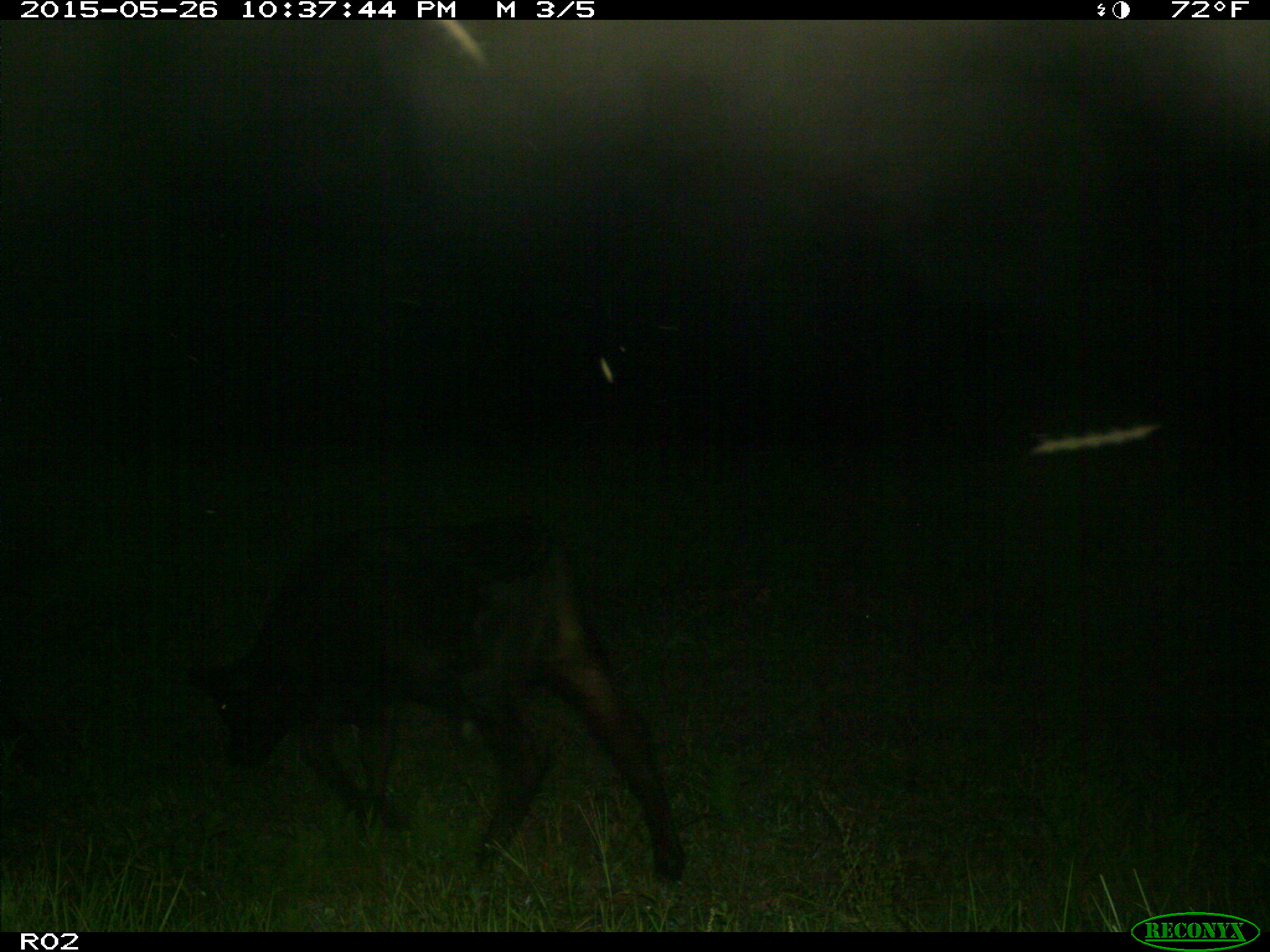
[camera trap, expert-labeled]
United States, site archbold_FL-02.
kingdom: Animalia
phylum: Chordata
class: Mammalia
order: Artiodactyla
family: Bovidae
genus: Bos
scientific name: Bos taurus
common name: domestic cow